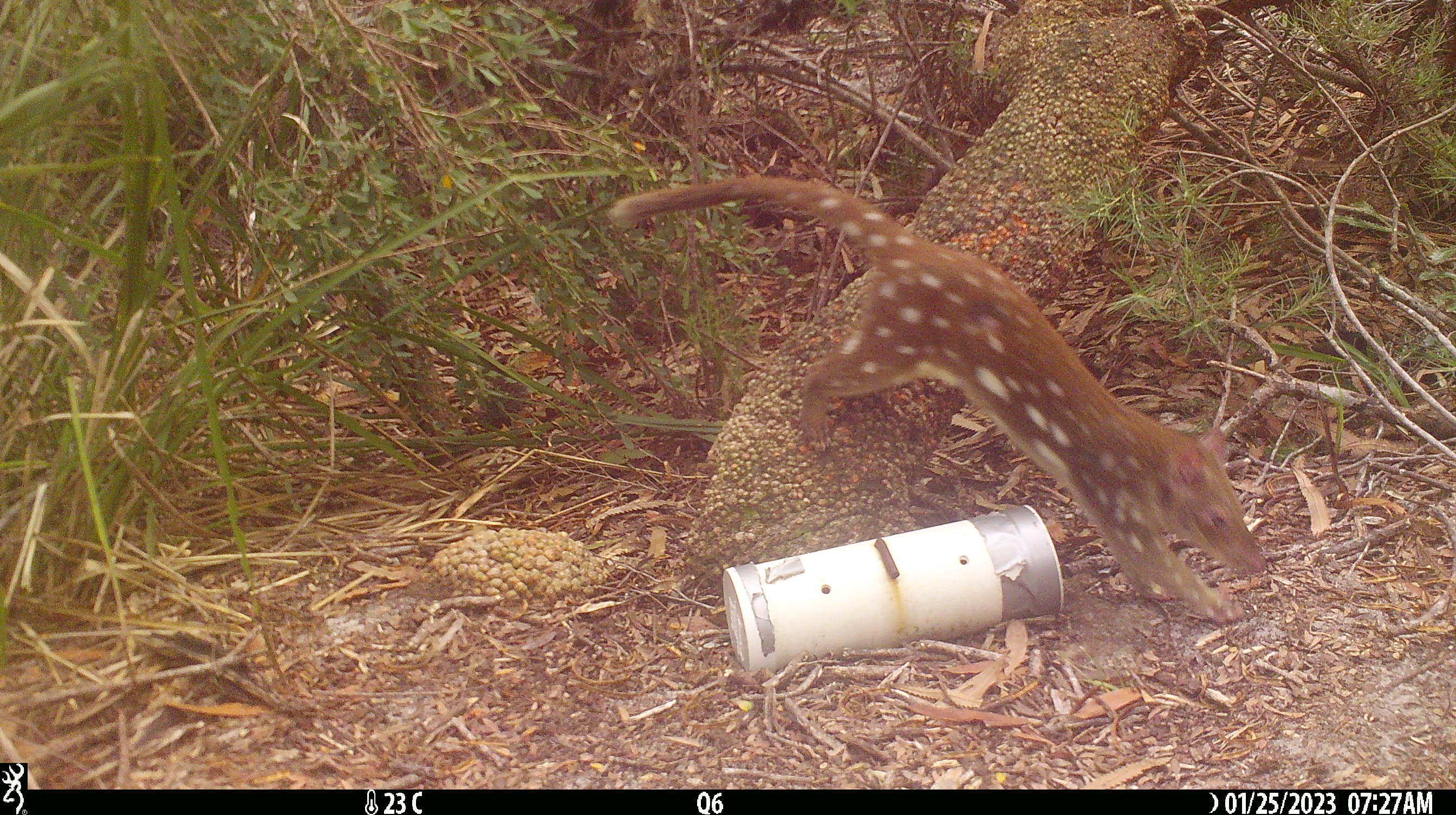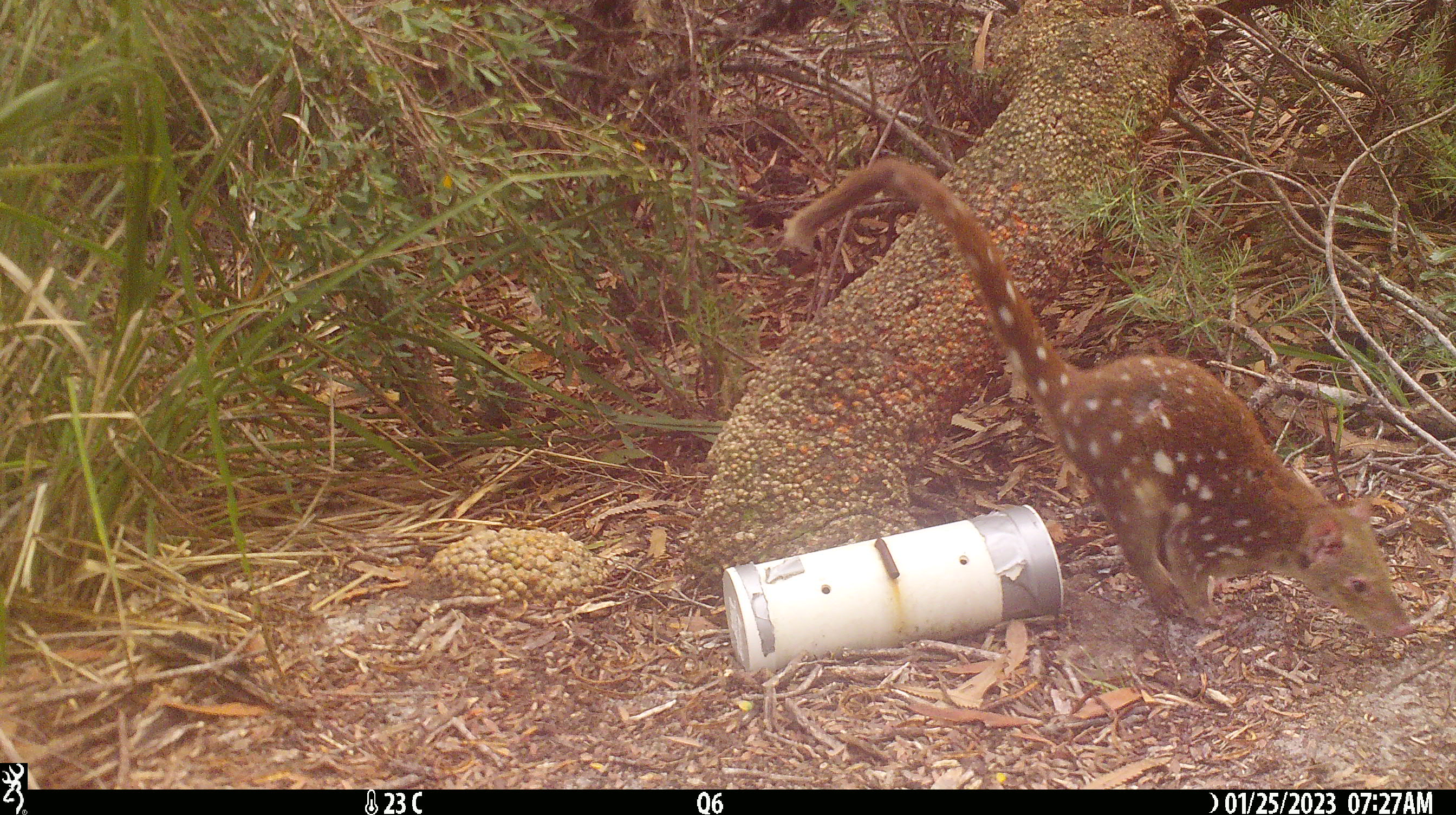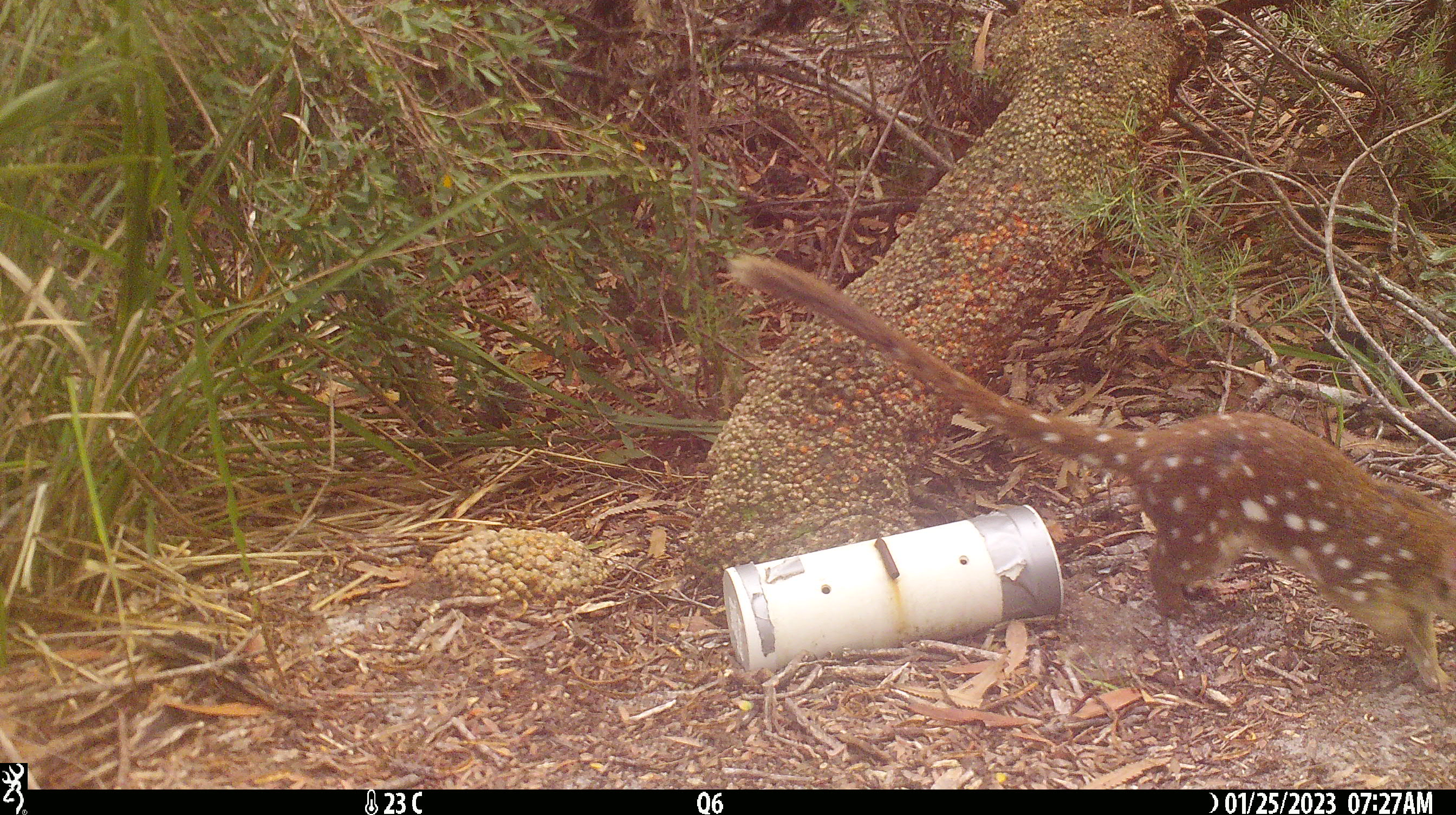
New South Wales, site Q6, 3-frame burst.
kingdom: Animalia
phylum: Chordata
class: Mammalia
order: Dasyuromorphia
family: Dasyuridae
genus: Dasyurus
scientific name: Dasyurus maculatus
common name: spotted-tailed quoll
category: quoll